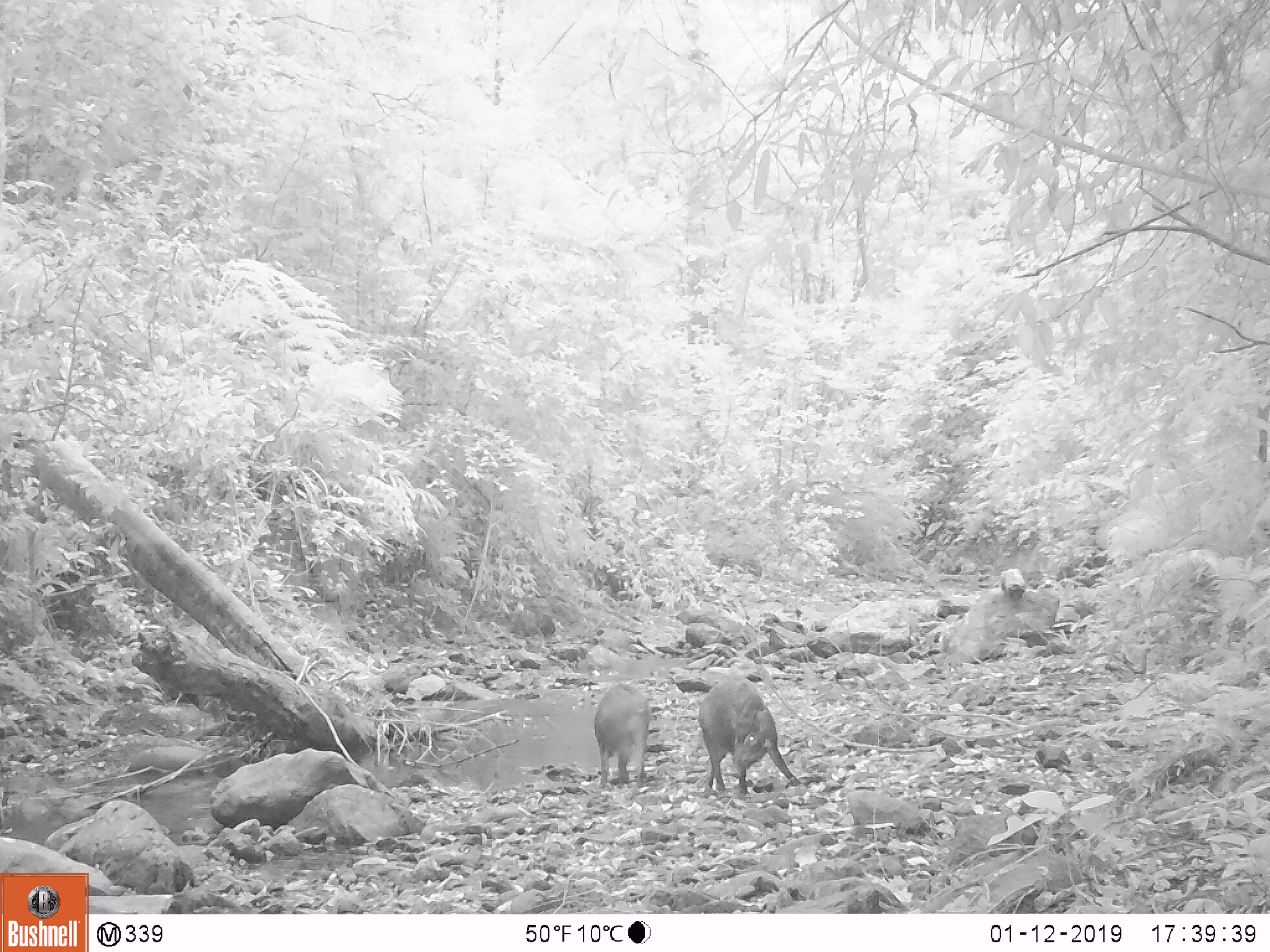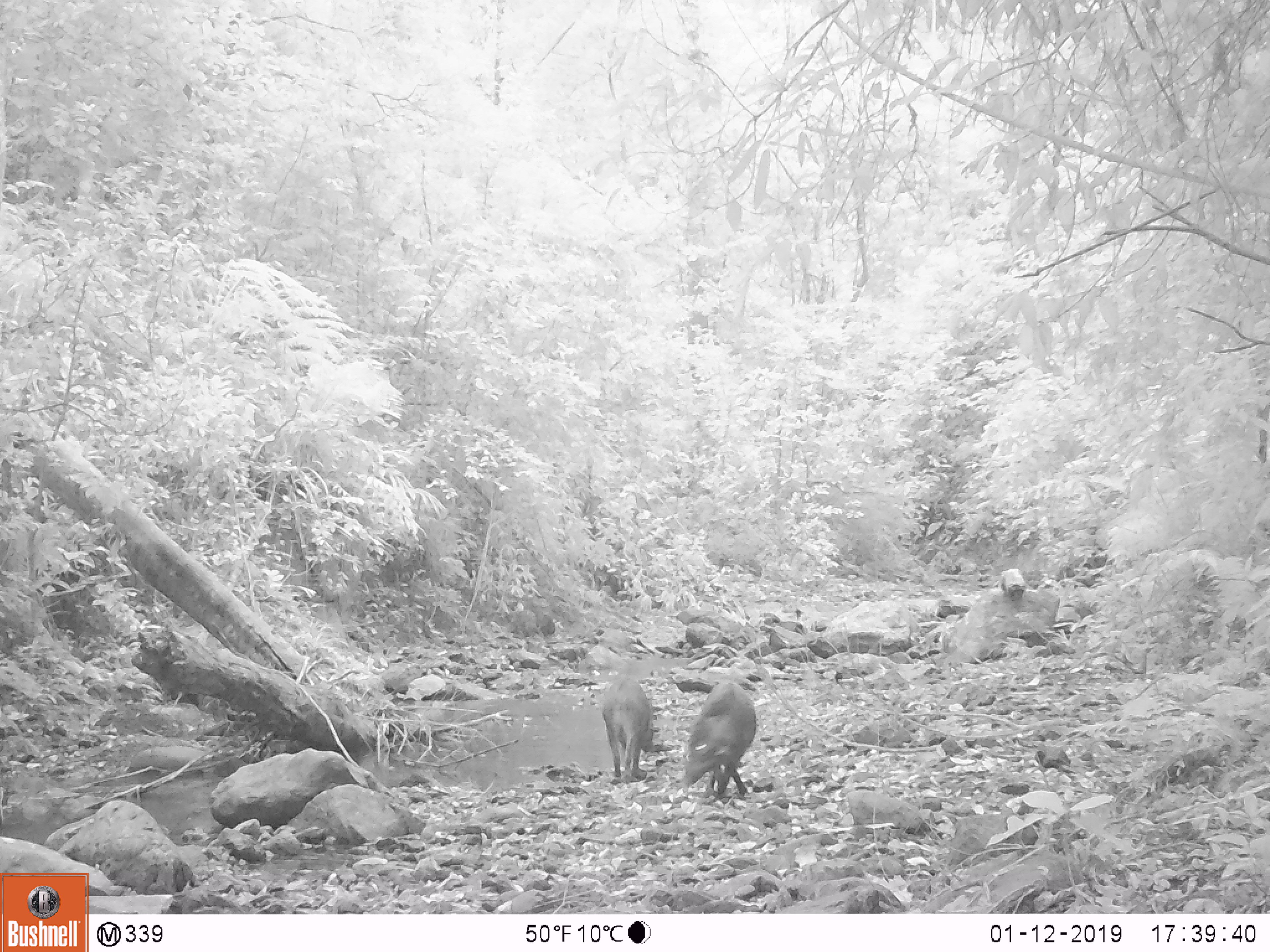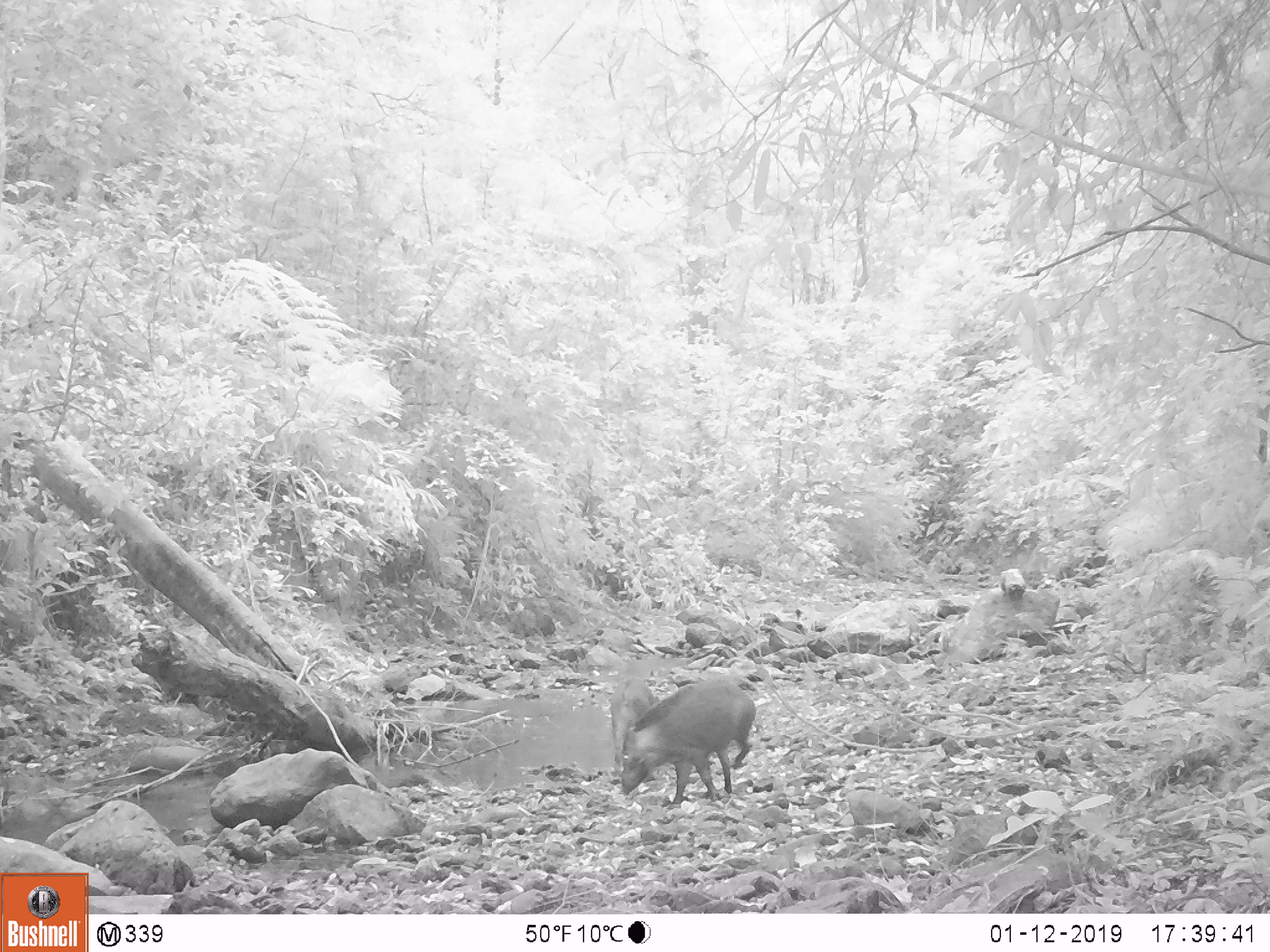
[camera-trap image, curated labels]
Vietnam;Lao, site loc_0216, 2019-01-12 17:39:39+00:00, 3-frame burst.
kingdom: Animalia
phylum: Chordata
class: Mammalia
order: Artiodactyla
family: Suidae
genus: Sus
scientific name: Sus scrofa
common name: eurasian wild pig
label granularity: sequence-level